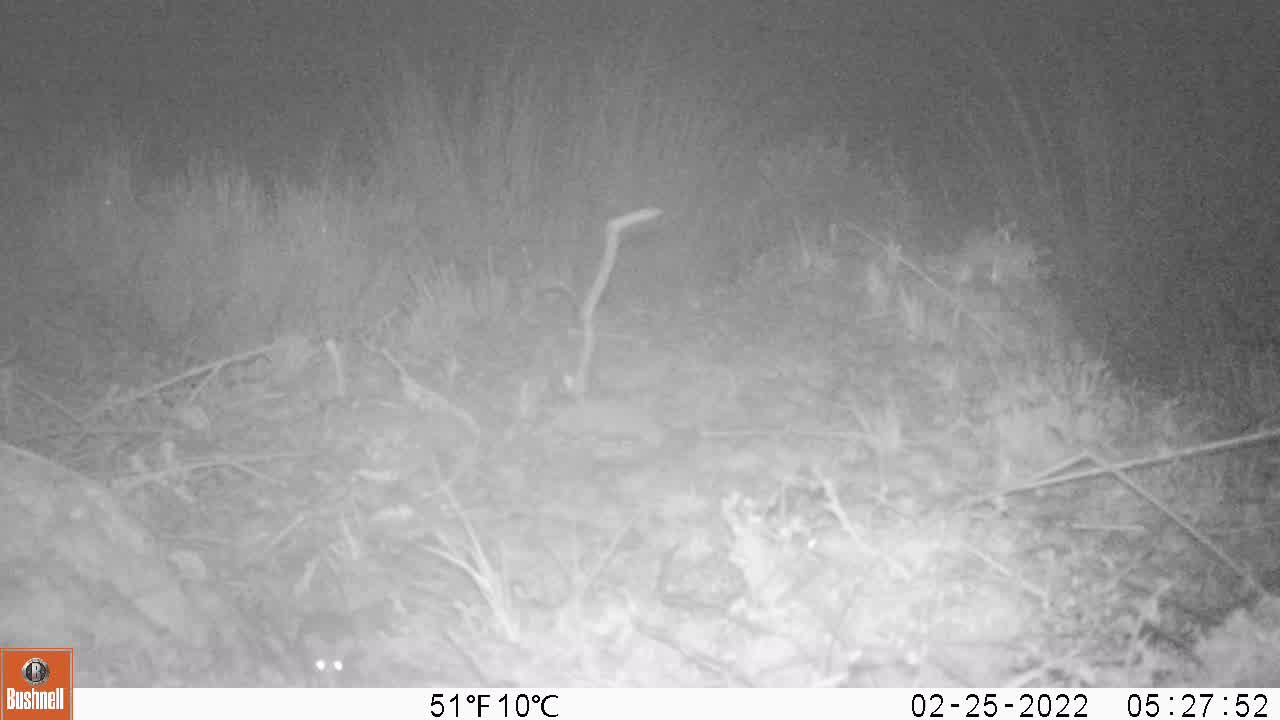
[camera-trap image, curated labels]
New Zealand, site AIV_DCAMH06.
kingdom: Animalia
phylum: Chordata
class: Mammalia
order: Rodentia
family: Muridae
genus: Mus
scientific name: Mus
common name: mouse